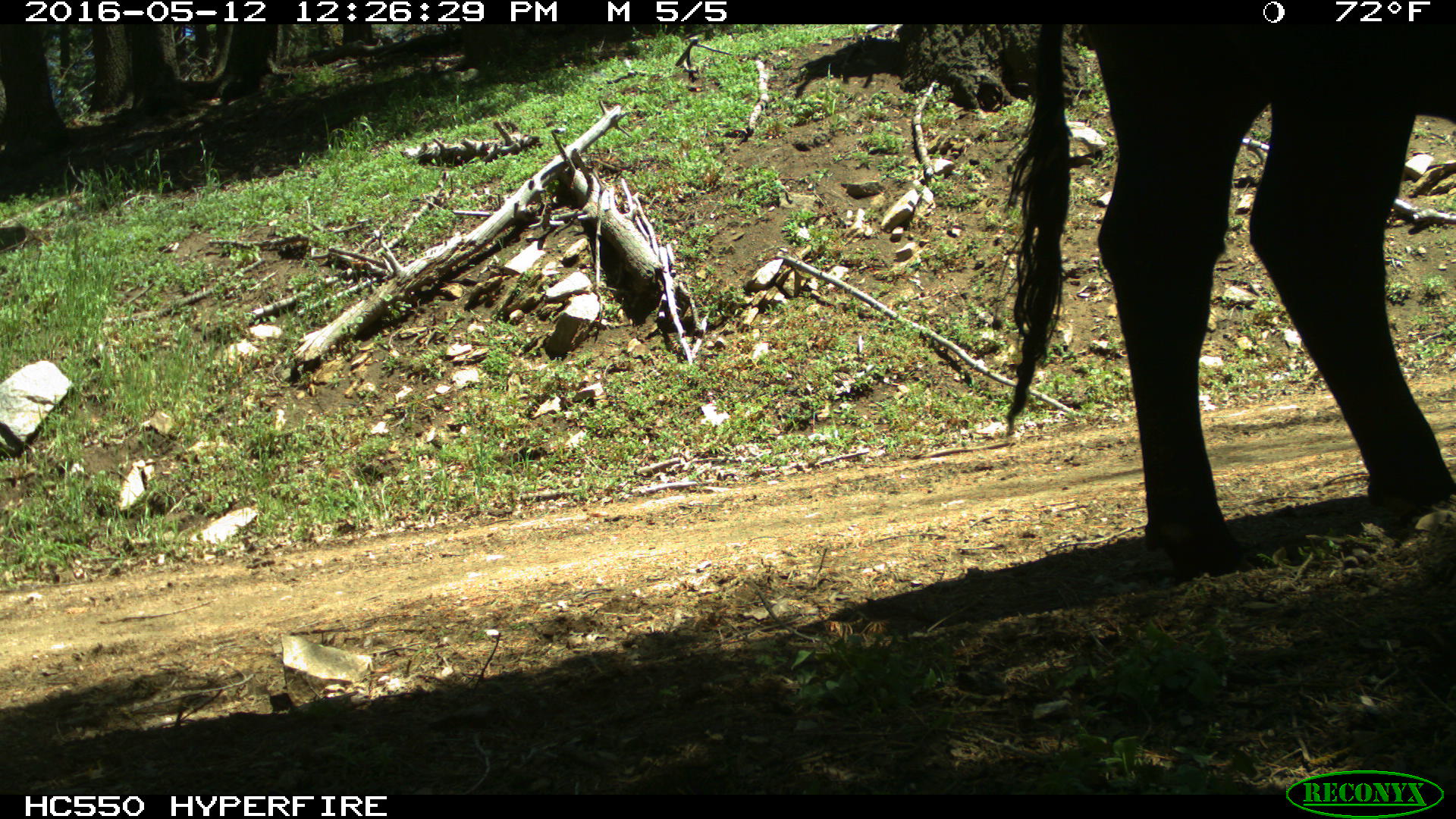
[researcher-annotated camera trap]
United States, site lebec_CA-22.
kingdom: Animalia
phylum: Chordata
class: Mammalia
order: Artiodactyla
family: Bovidae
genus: Bos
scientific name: Bos taurus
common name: domestic cow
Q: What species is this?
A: Bos taurus (domestic cow).